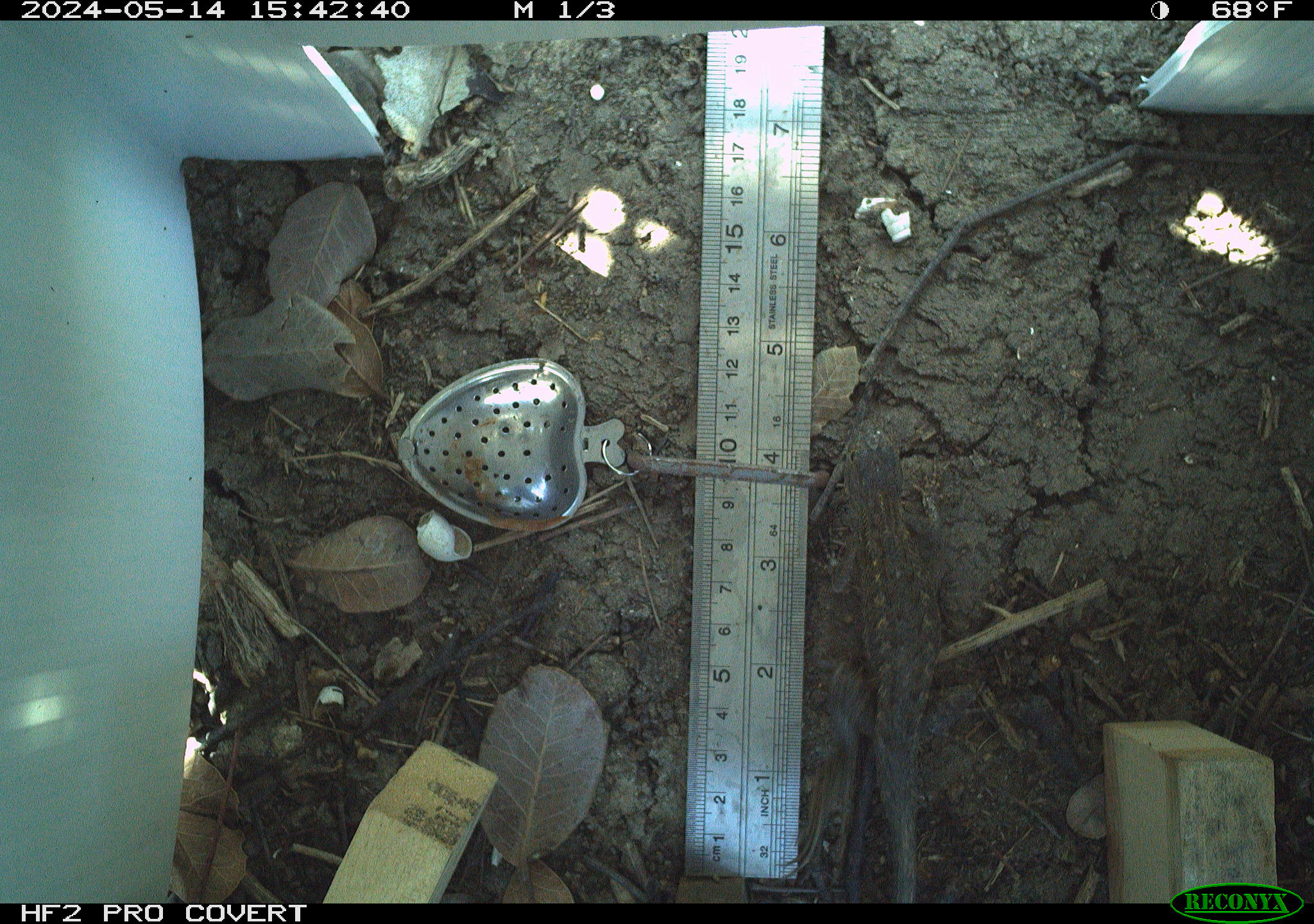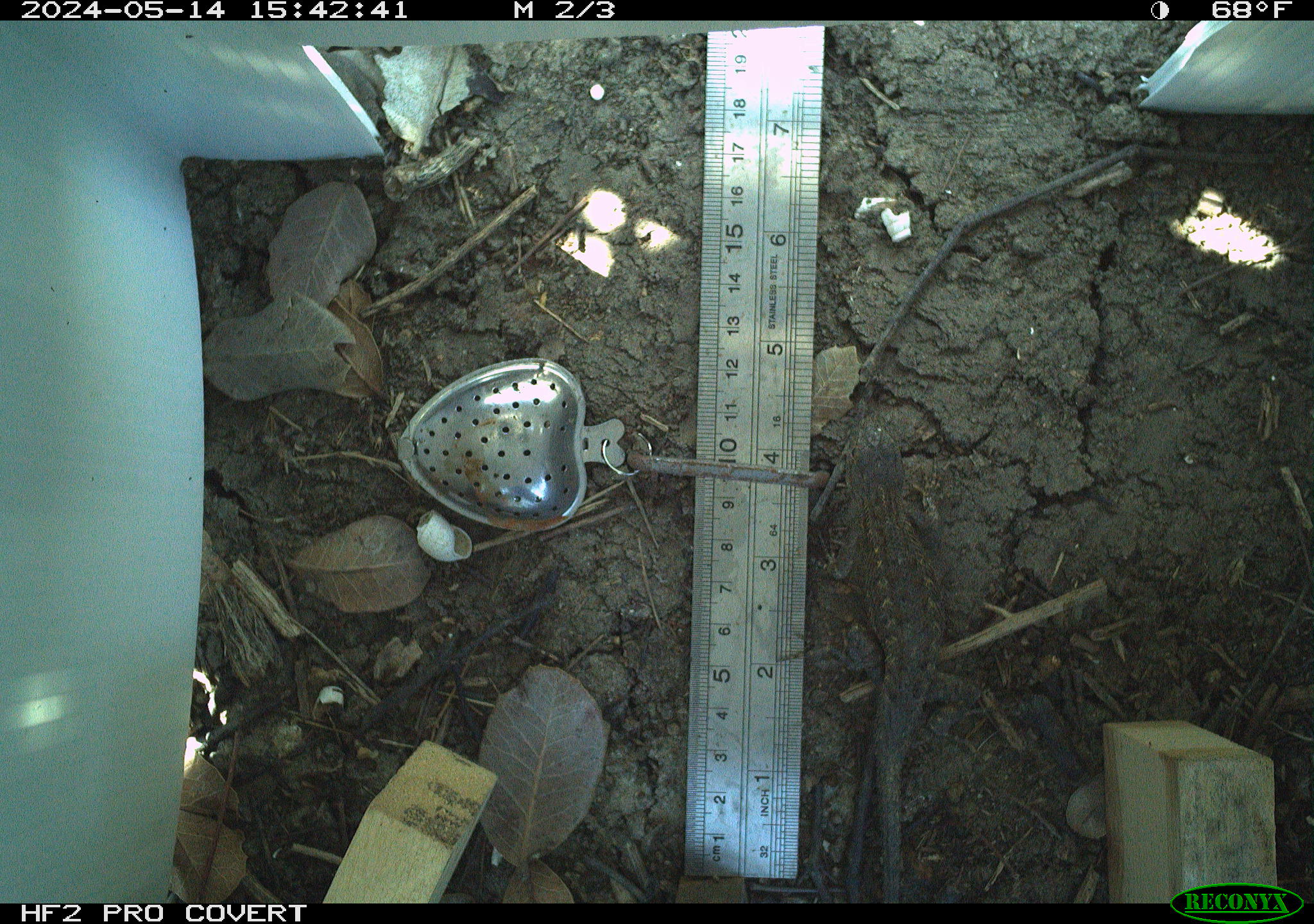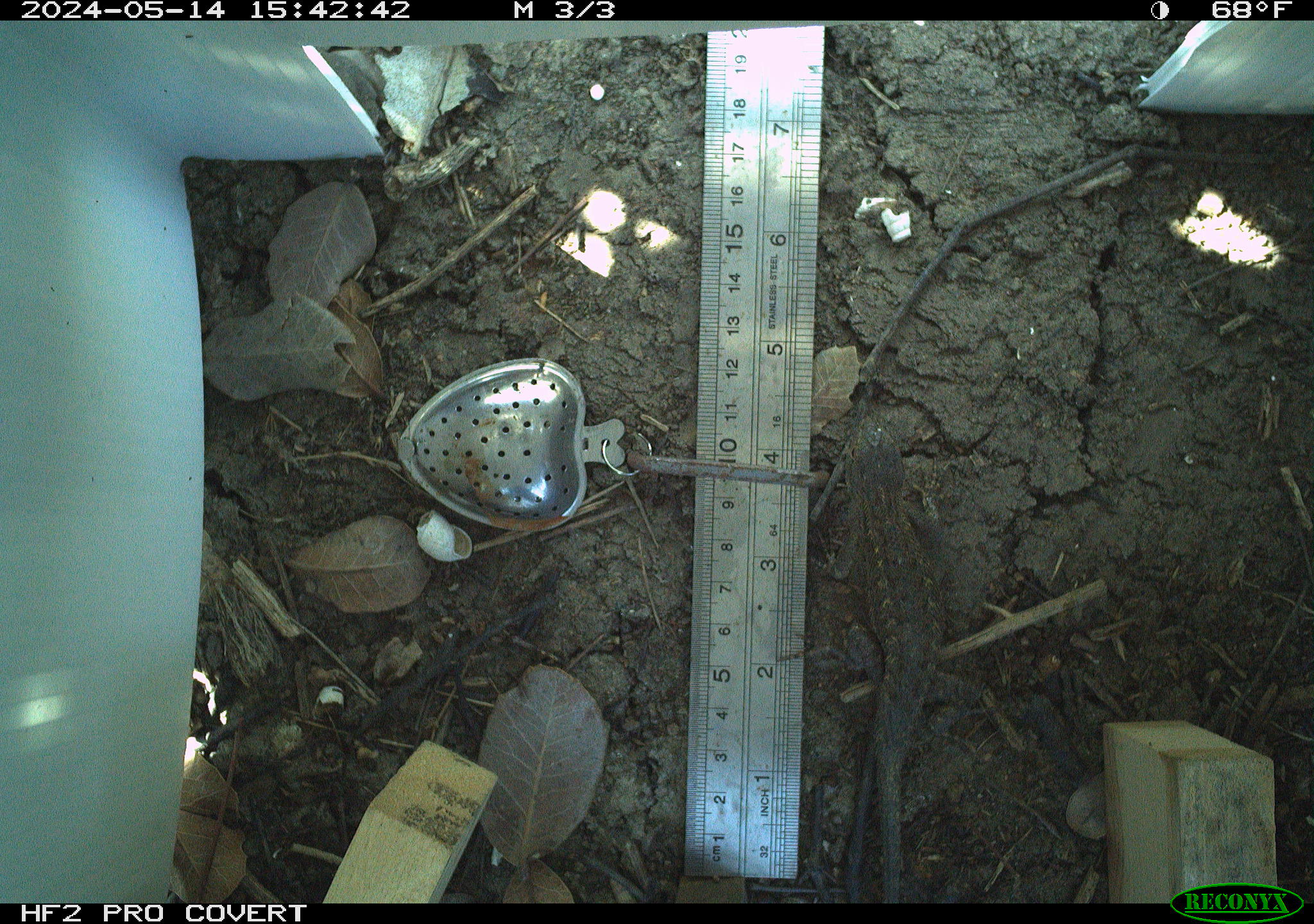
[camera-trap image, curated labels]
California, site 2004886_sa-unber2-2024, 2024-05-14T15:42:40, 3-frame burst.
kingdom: Animalia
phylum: Chordata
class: Reptilia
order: Squamata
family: Phrynosomatidae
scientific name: Phrynosomatidae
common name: phrynosomatid lizards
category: phrynosomatidae family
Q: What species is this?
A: Phrynosomatidae family (phrynosomatid lizards) (Phrynosomatidae).